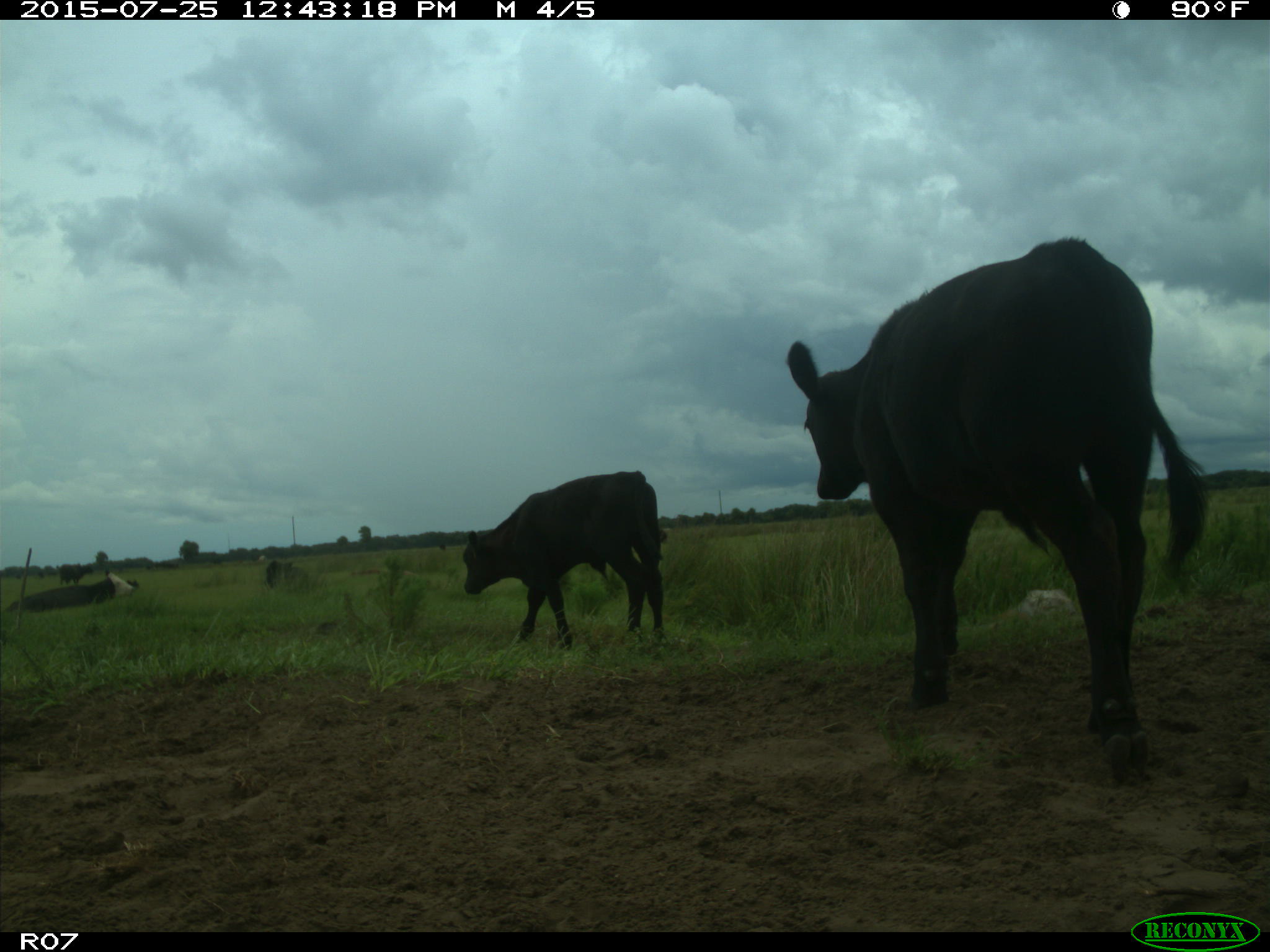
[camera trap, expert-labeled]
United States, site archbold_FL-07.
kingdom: Animalia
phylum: Chordata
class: Mammalia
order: Artiodactyla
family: Bovidae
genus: Bos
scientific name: Bos taurus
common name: domestic cow